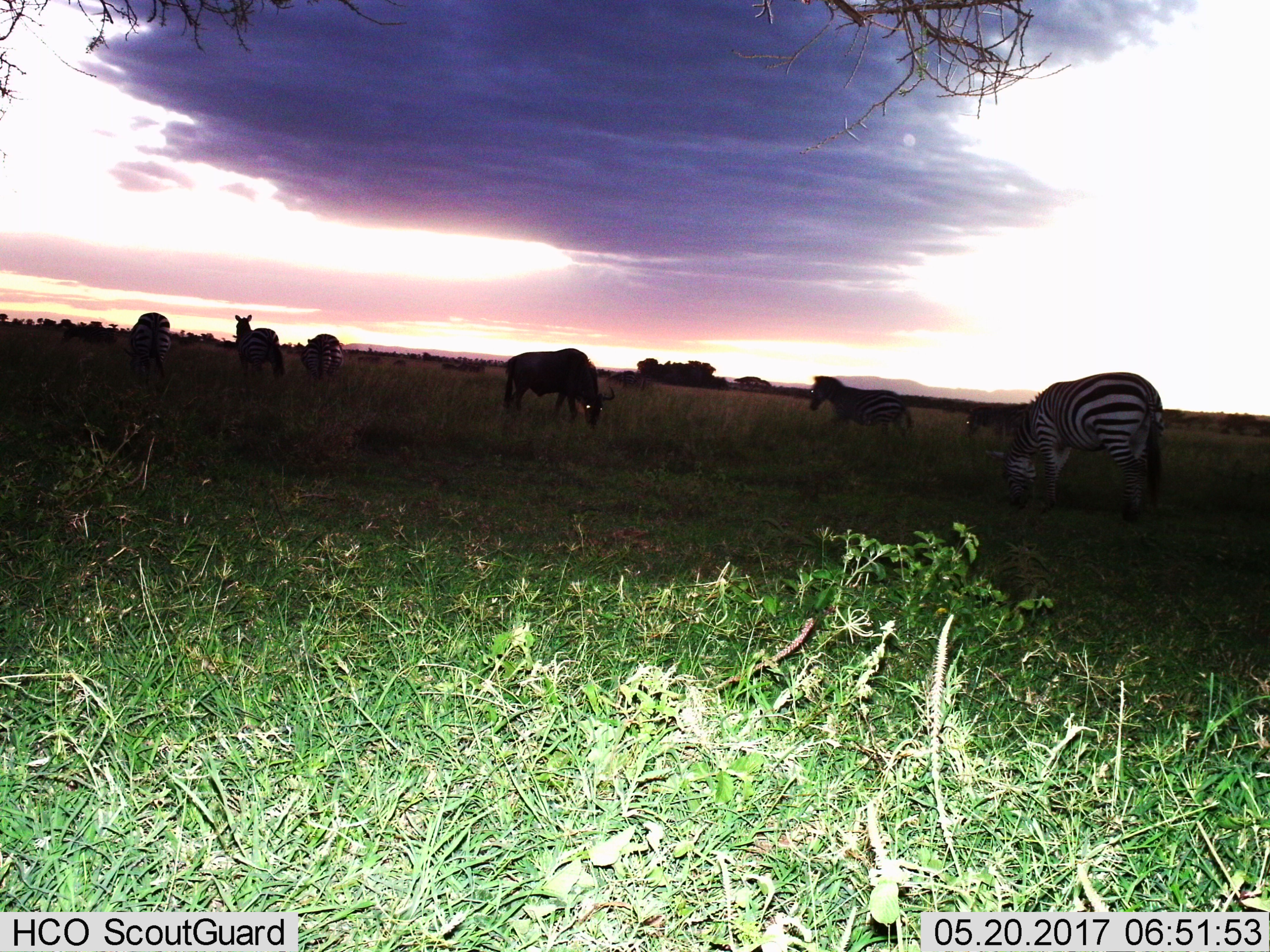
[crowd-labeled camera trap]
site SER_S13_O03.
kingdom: Animalia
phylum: Chordata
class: Mammalia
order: Perissodactyla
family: Equidae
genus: Equus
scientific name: Equus quagga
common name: plains zebra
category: zebraplains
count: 6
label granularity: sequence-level